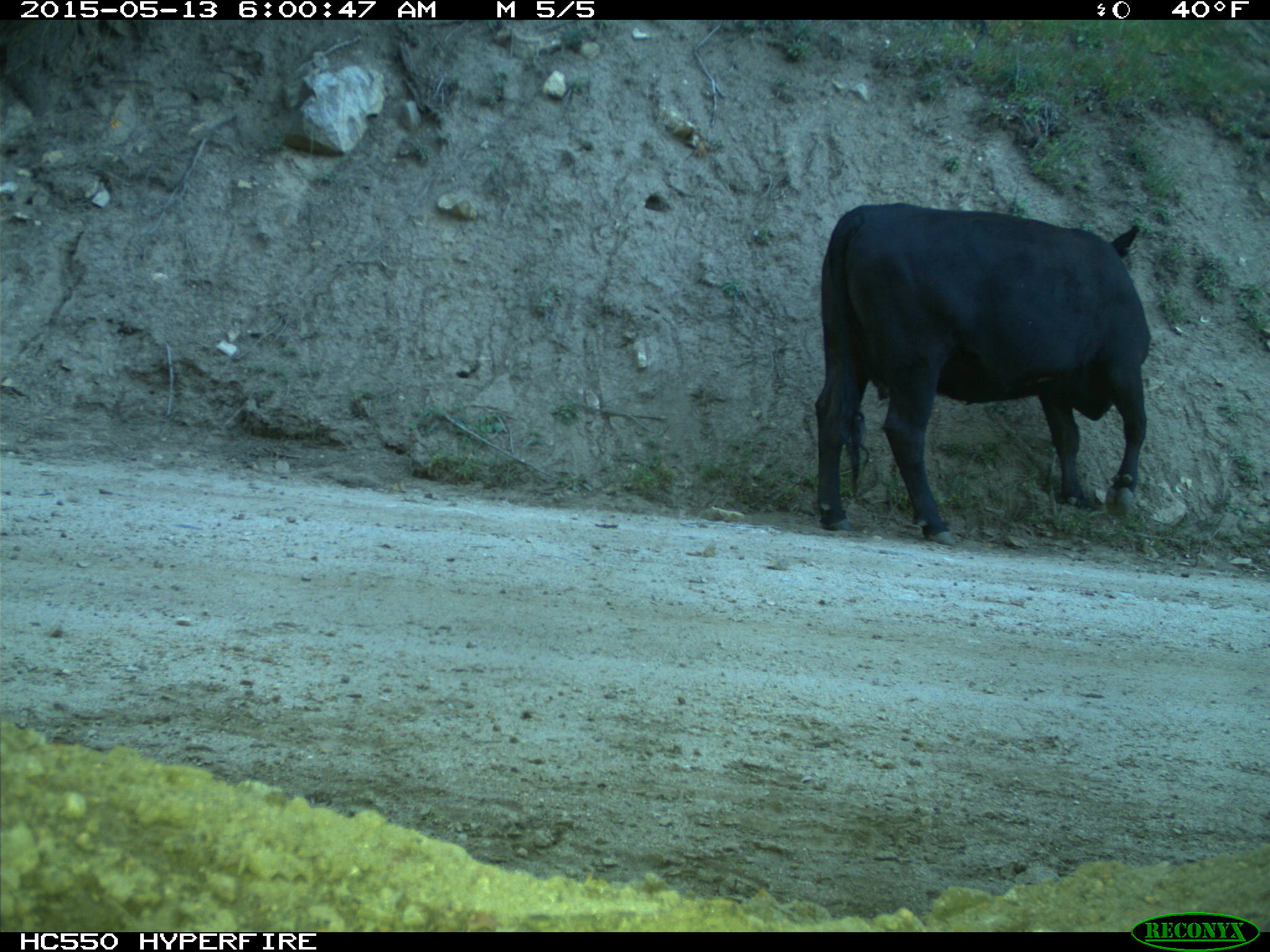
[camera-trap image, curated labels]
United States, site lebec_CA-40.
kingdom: Animalia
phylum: Chordata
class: Mammalia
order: Artiodactyla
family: Bovidae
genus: Bos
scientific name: Bos taurus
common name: domestic cow